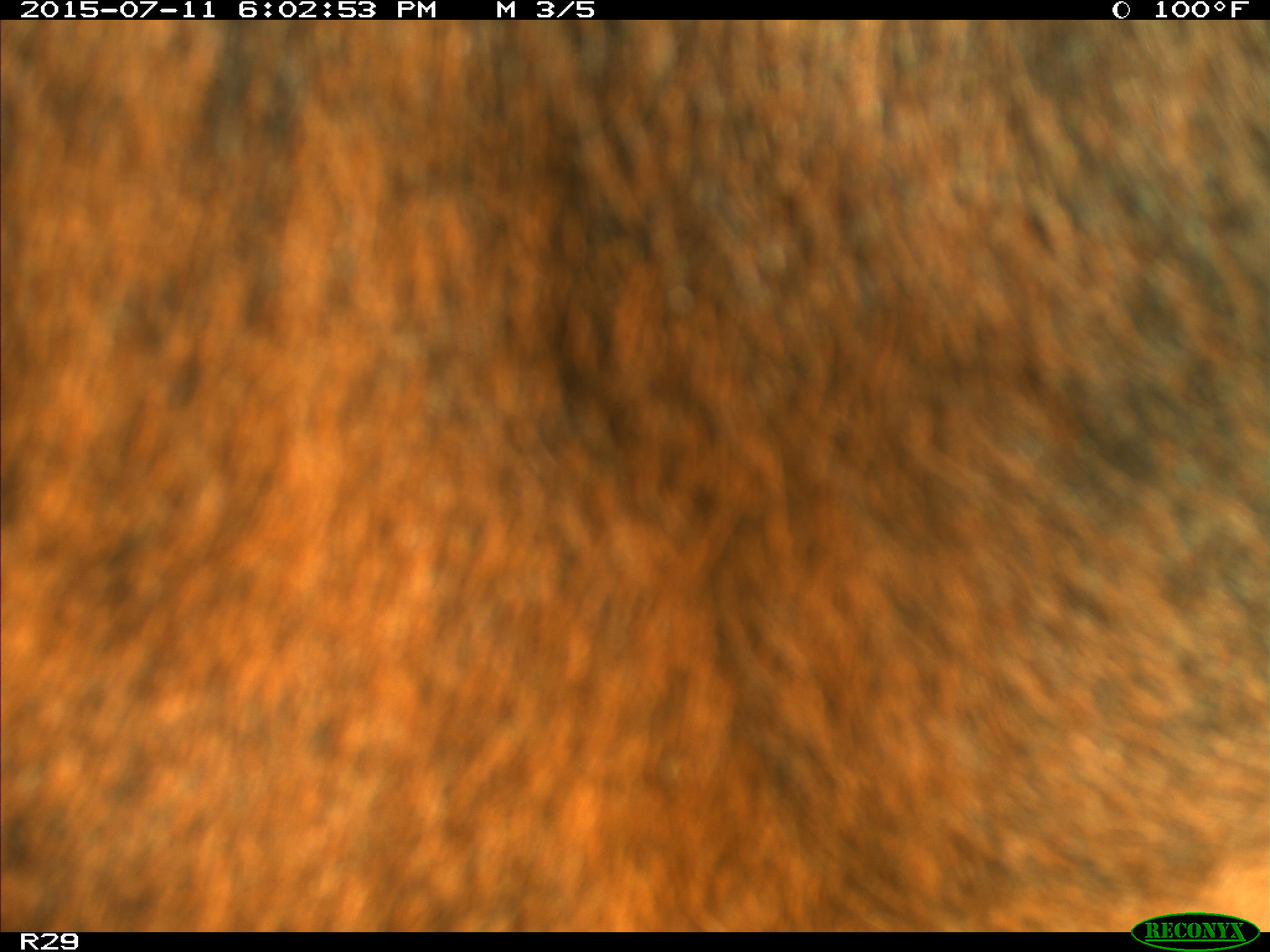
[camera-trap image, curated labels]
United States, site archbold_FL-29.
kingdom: Animalia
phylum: Chordata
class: Mammalia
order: Artiodactyla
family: Bovidae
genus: Bos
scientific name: Bos taurus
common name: domestic cow